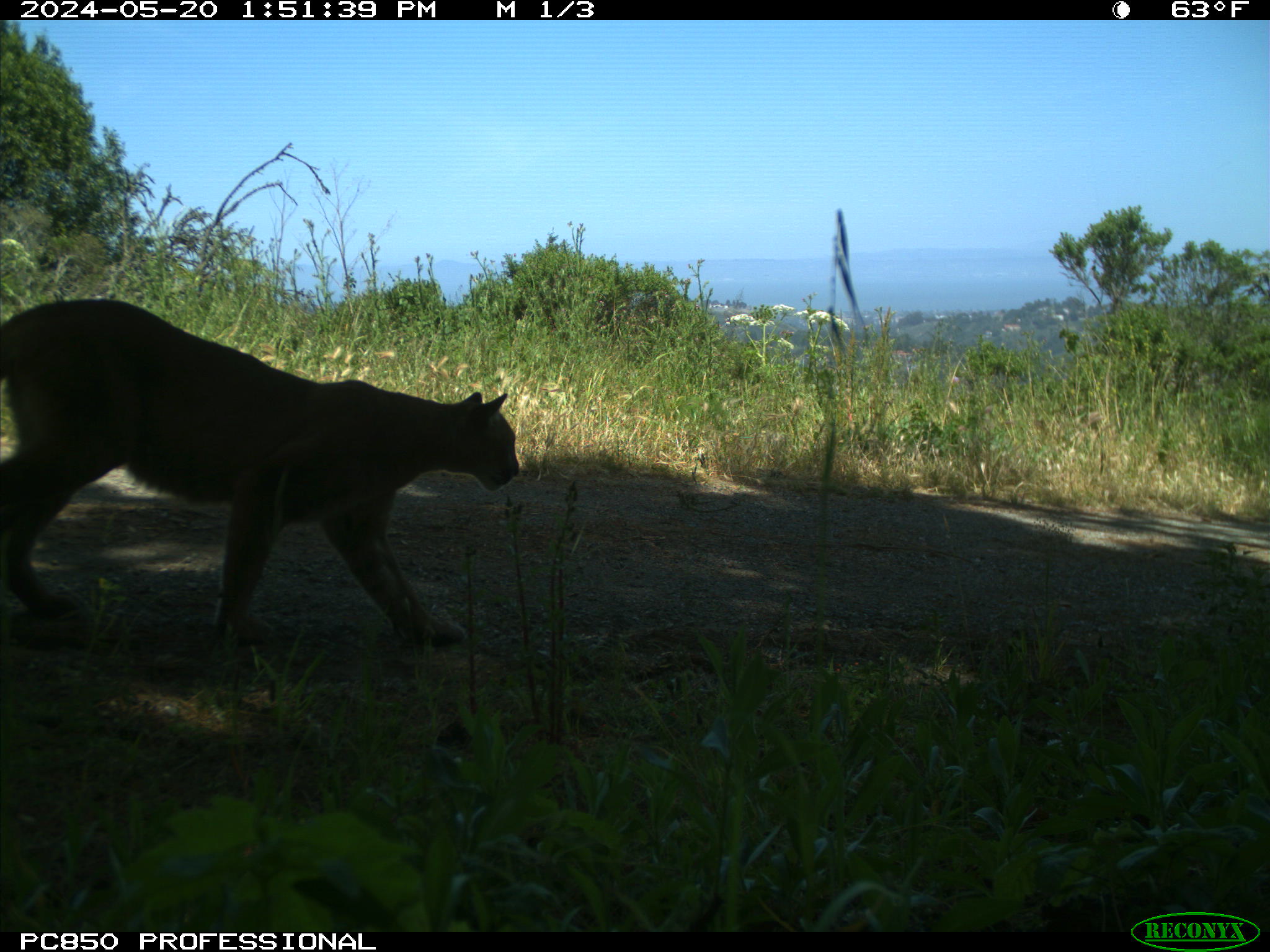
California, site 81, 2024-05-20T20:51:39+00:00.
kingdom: Animalia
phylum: Chordata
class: Mammalia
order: Carnivora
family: Felidae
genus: Puma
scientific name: Puma concolor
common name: puma